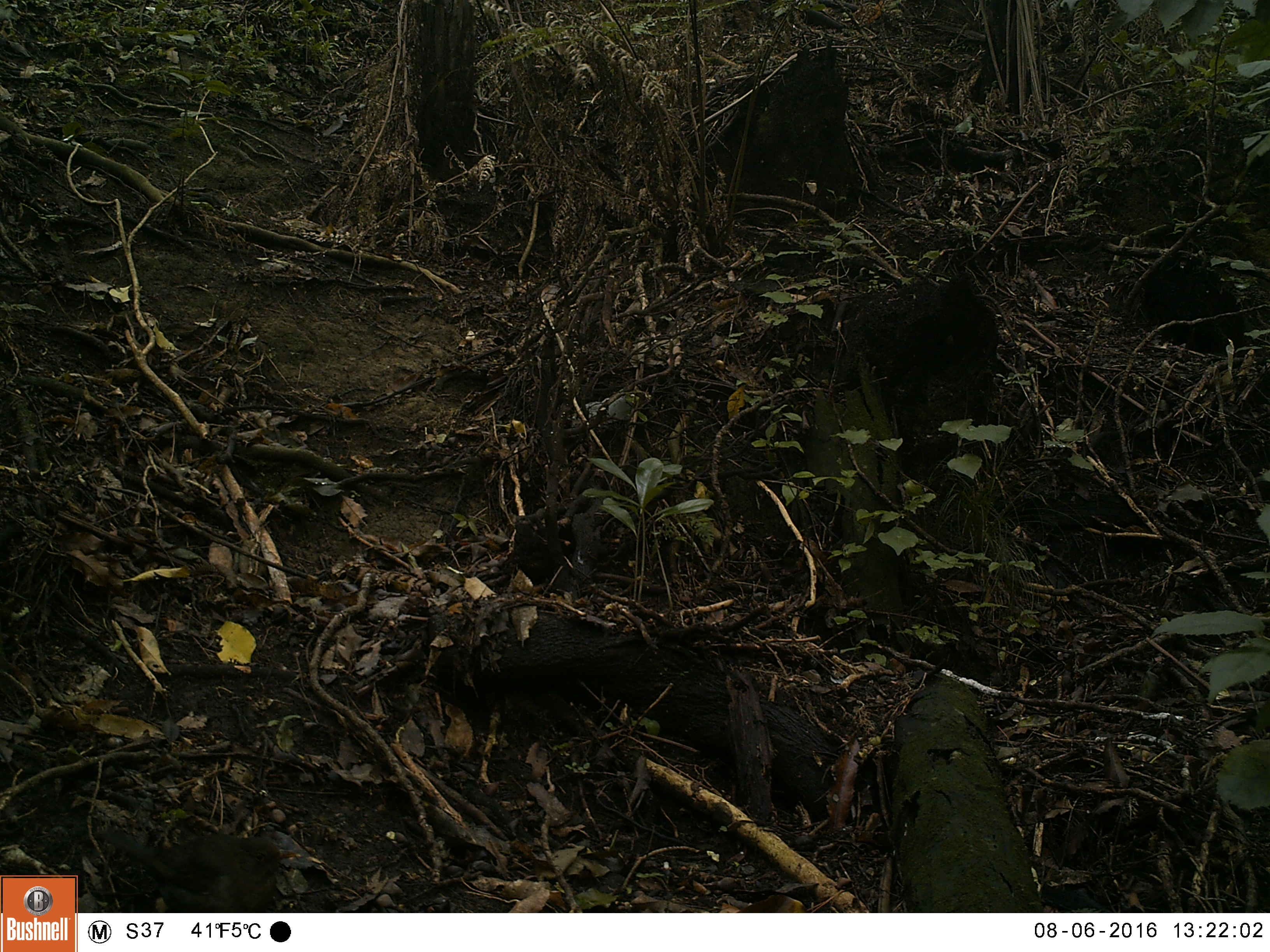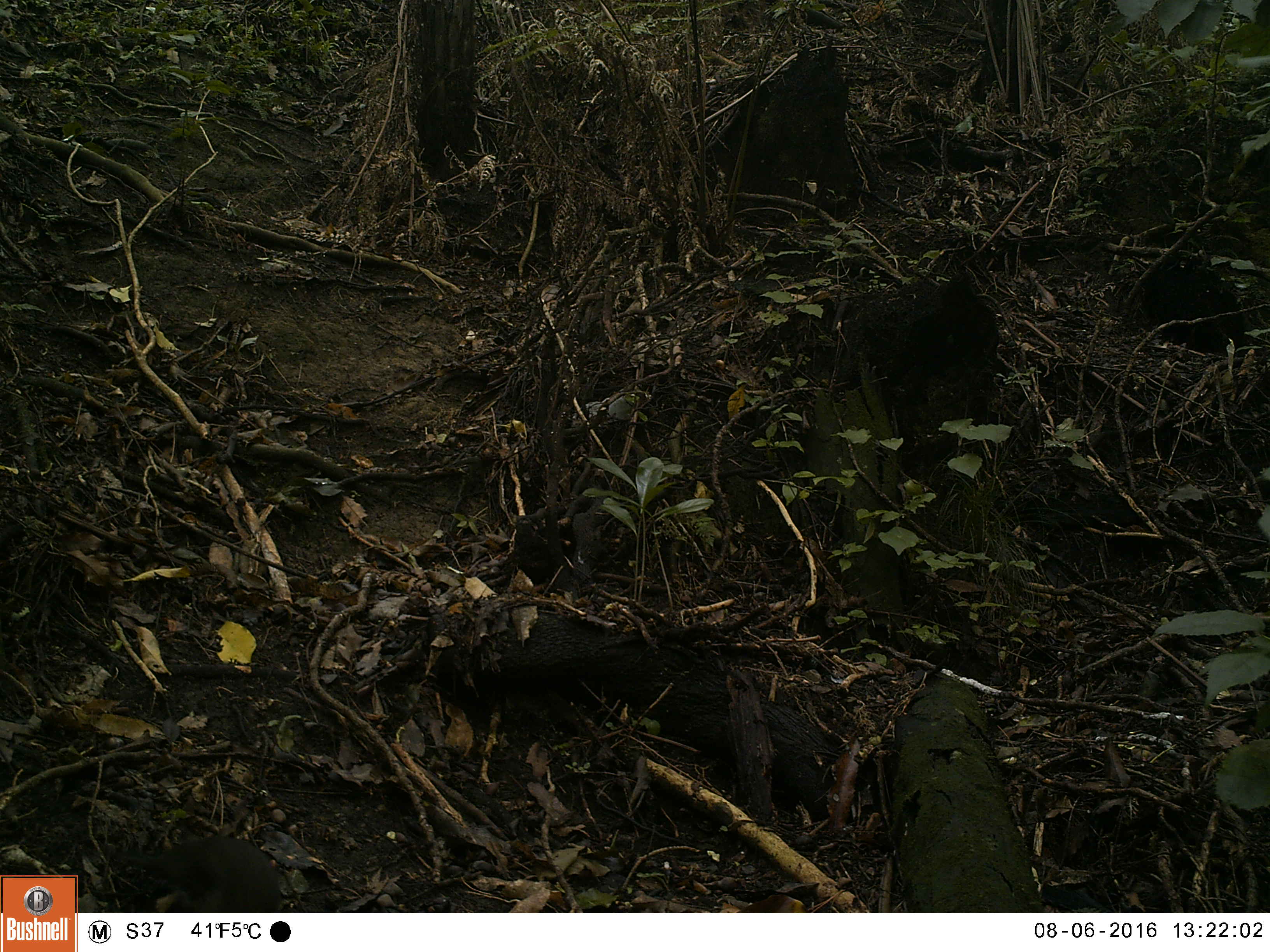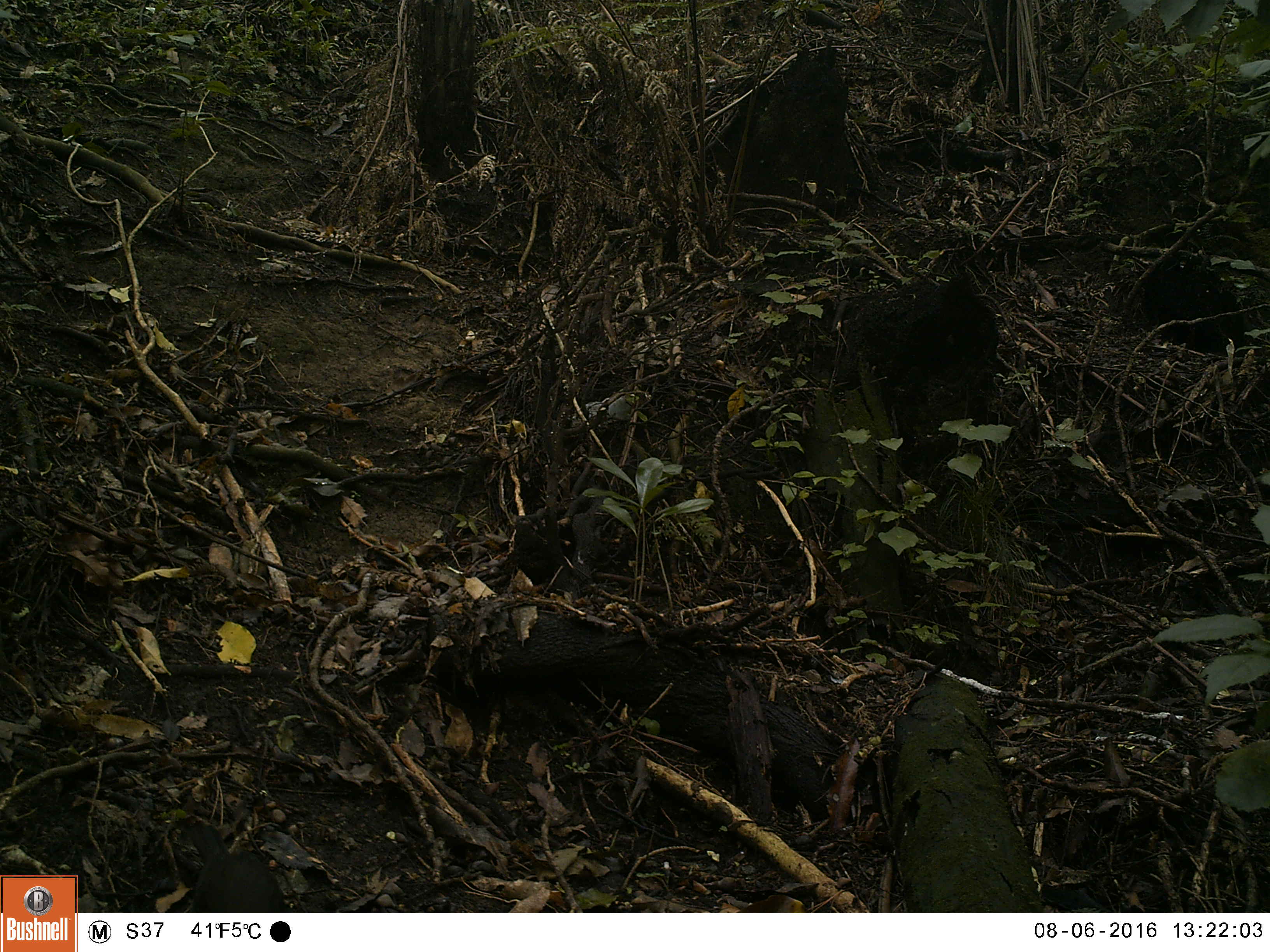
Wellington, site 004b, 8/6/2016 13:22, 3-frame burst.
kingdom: Animalia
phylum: Chordata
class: Aves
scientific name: Aves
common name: bird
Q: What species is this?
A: Bird (Aves).